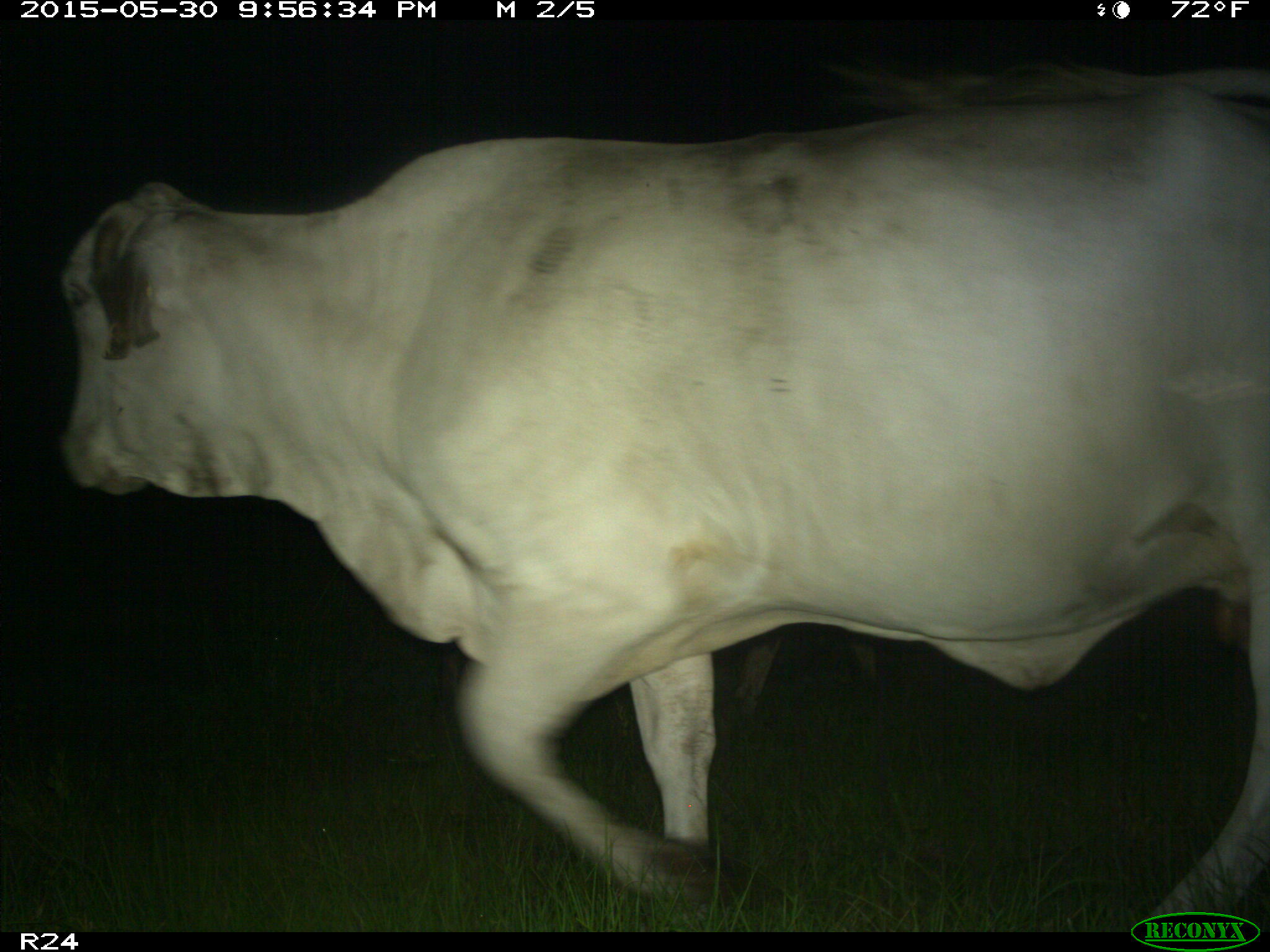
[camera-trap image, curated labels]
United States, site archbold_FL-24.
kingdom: Animalia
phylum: Chordata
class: Mammalia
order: Artiodactyla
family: Bovidae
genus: Bos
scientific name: Bos taurus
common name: domestic cow